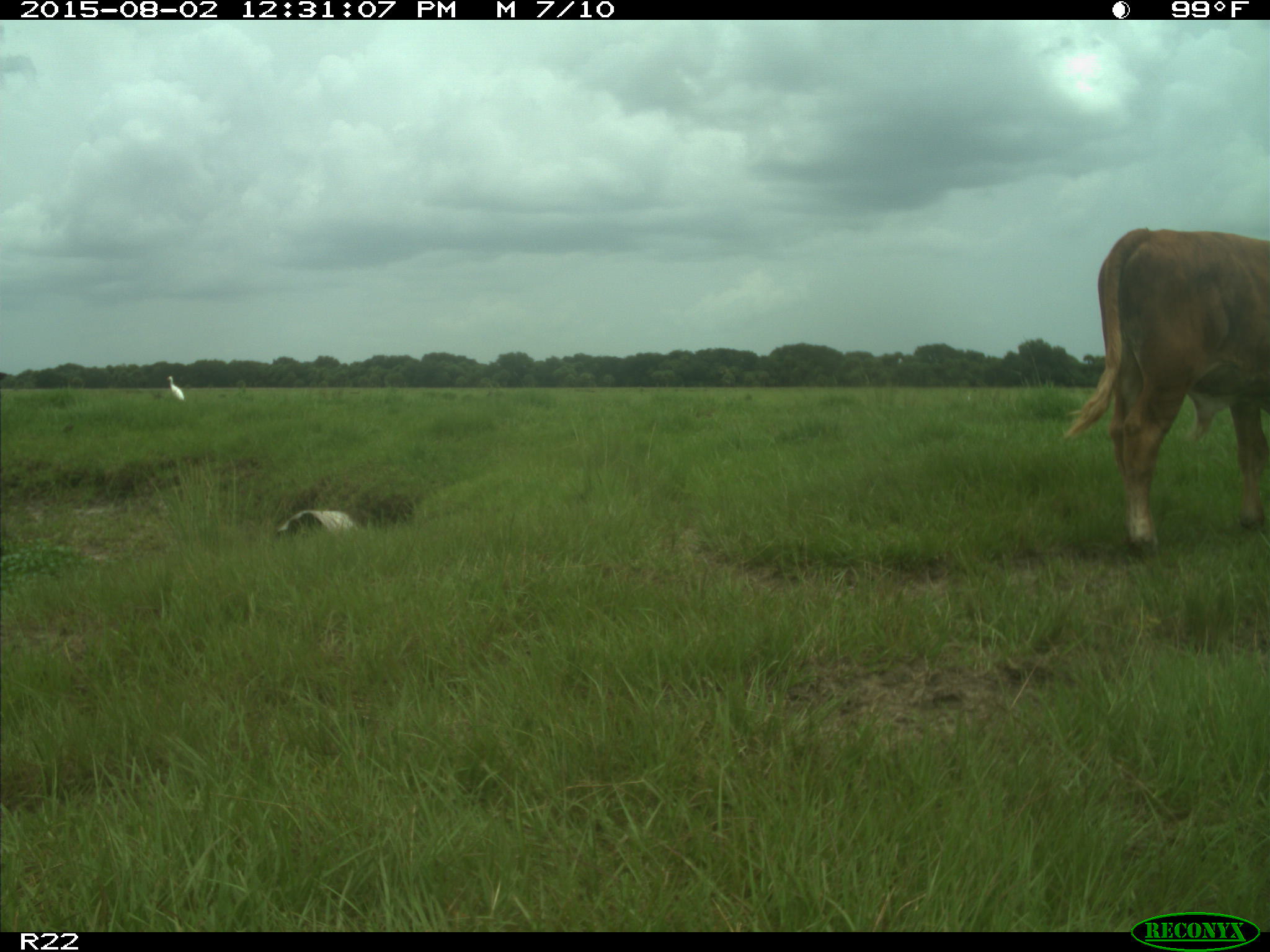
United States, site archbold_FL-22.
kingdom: Animalia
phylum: Chordata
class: Mammalia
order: Artiodactyla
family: Bovidae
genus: Bos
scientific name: Bos taurus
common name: domestic cow